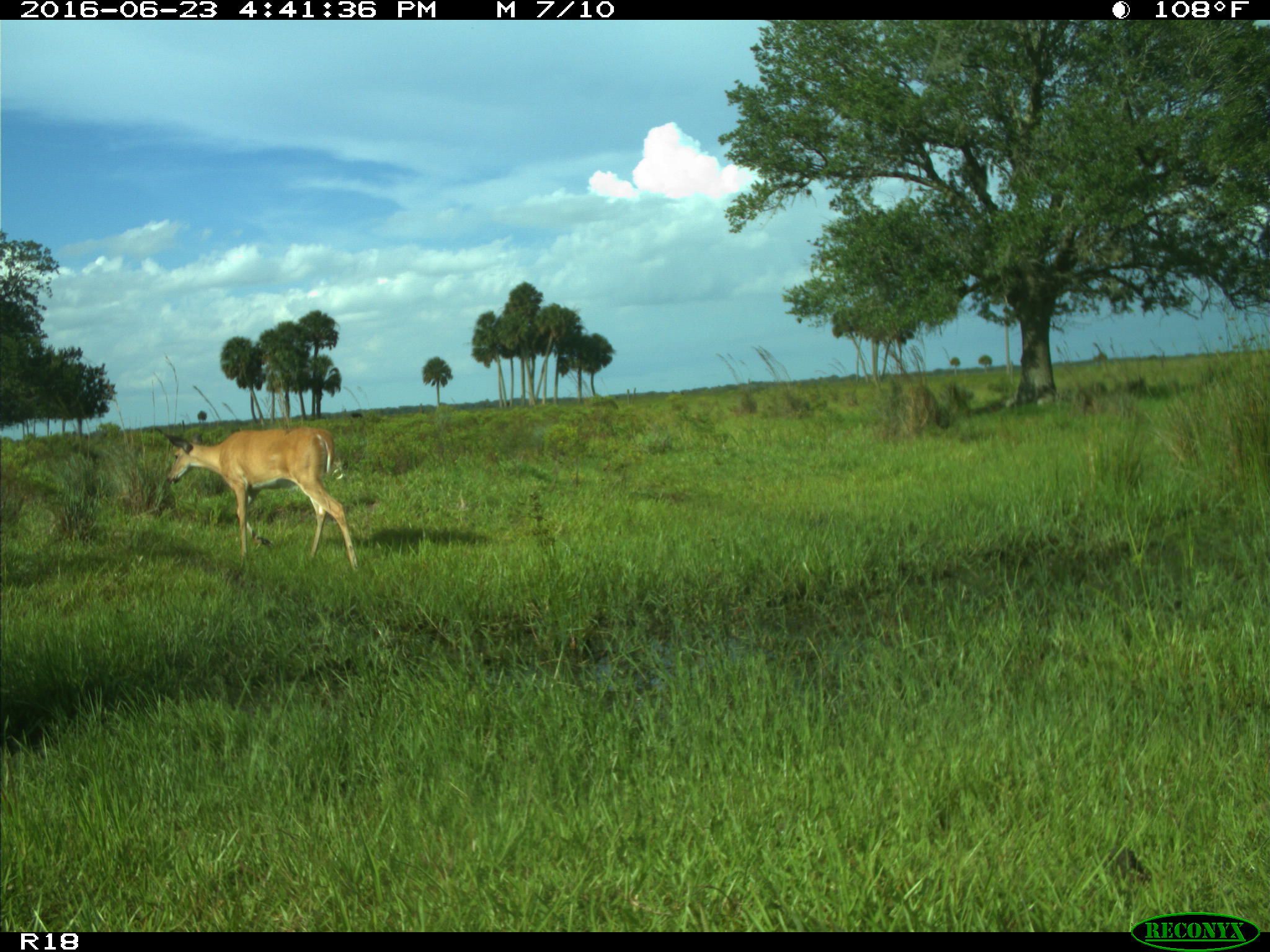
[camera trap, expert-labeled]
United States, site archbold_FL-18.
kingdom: Animalia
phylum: Chordata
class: Mammalia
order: Artiodactyla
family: Cervidae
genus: Odocoileus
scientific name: Odocoileus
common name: deer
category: unidentified deer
Unidentified deer (deer) (Odocoileus).